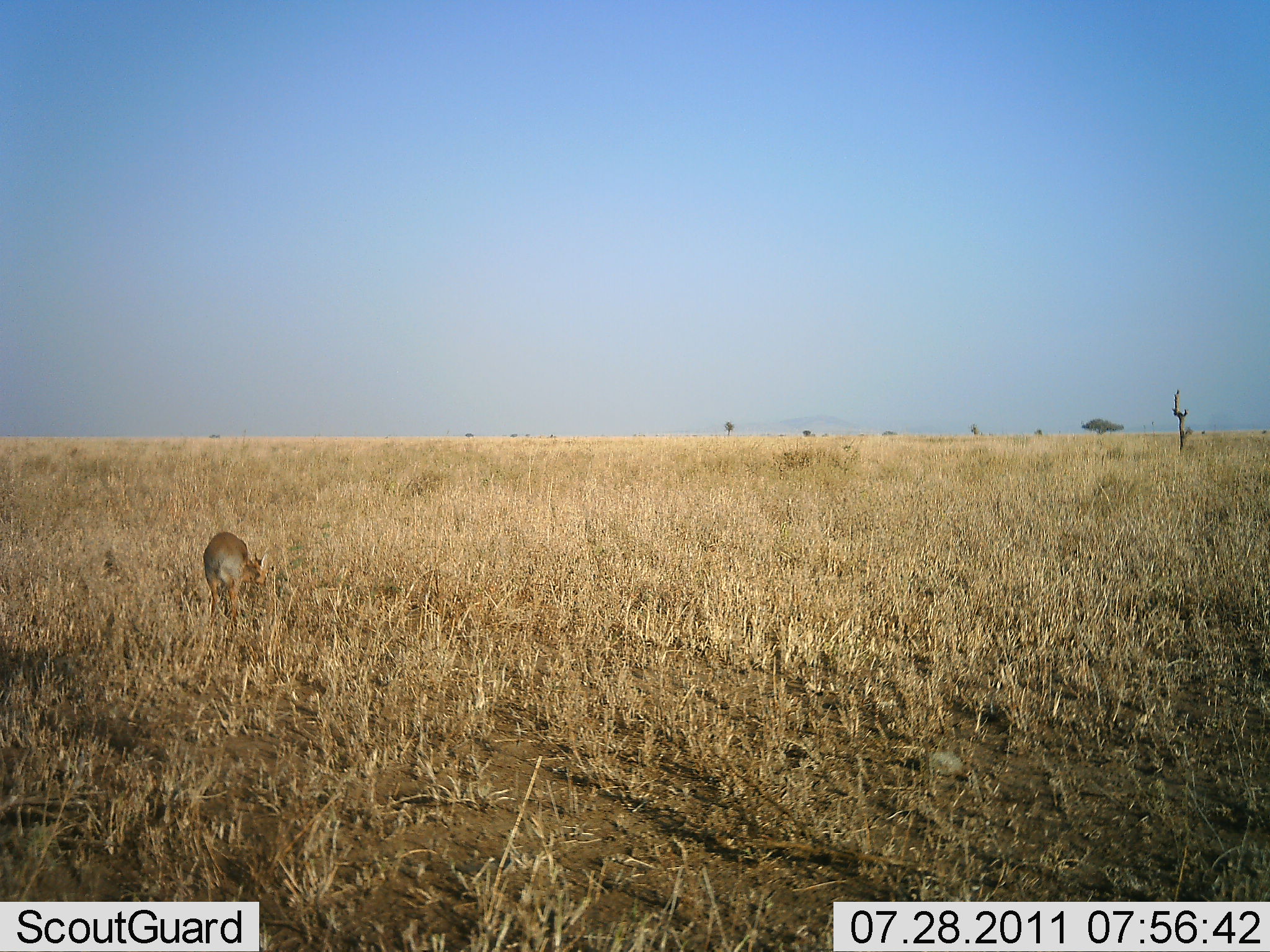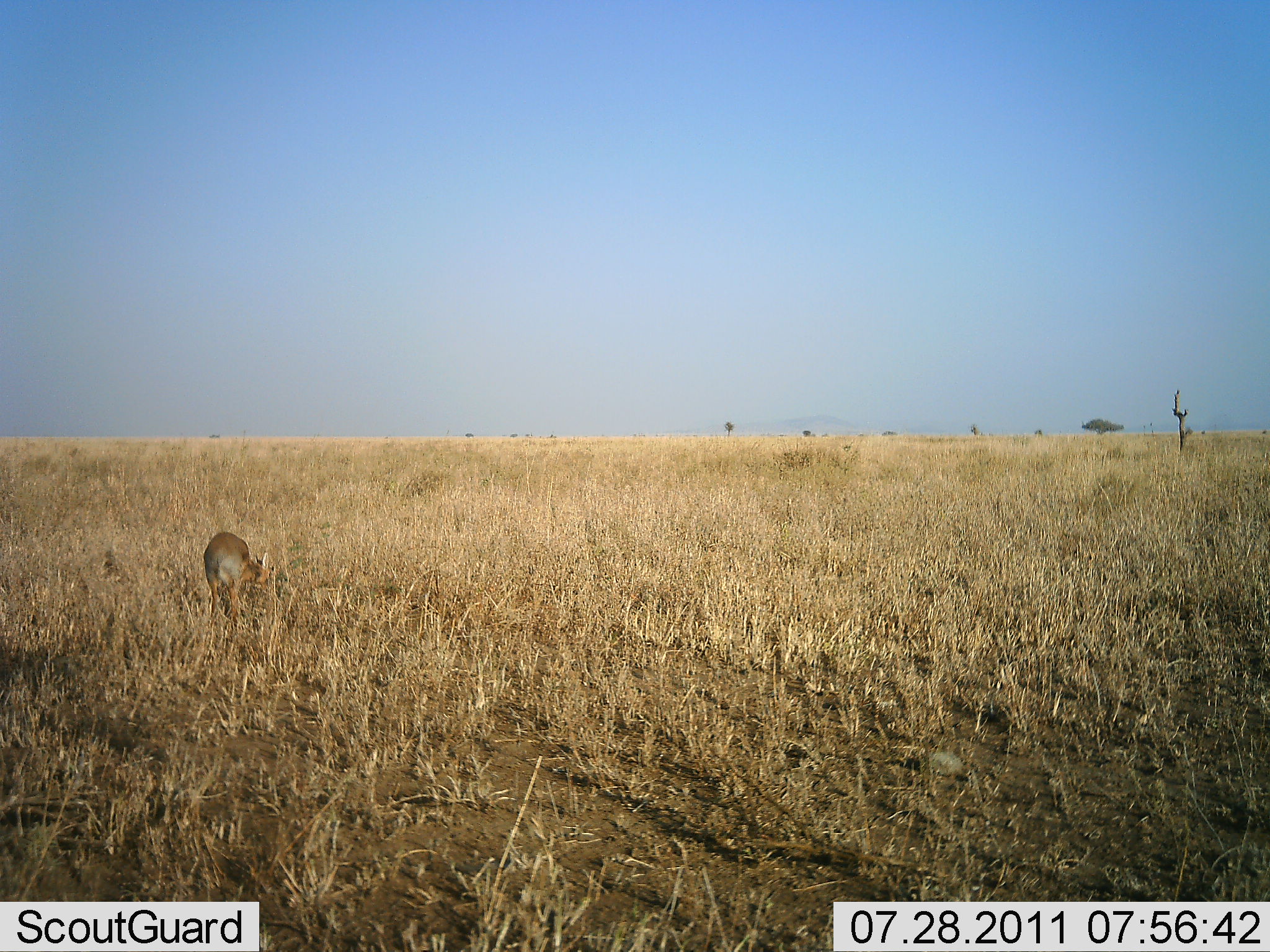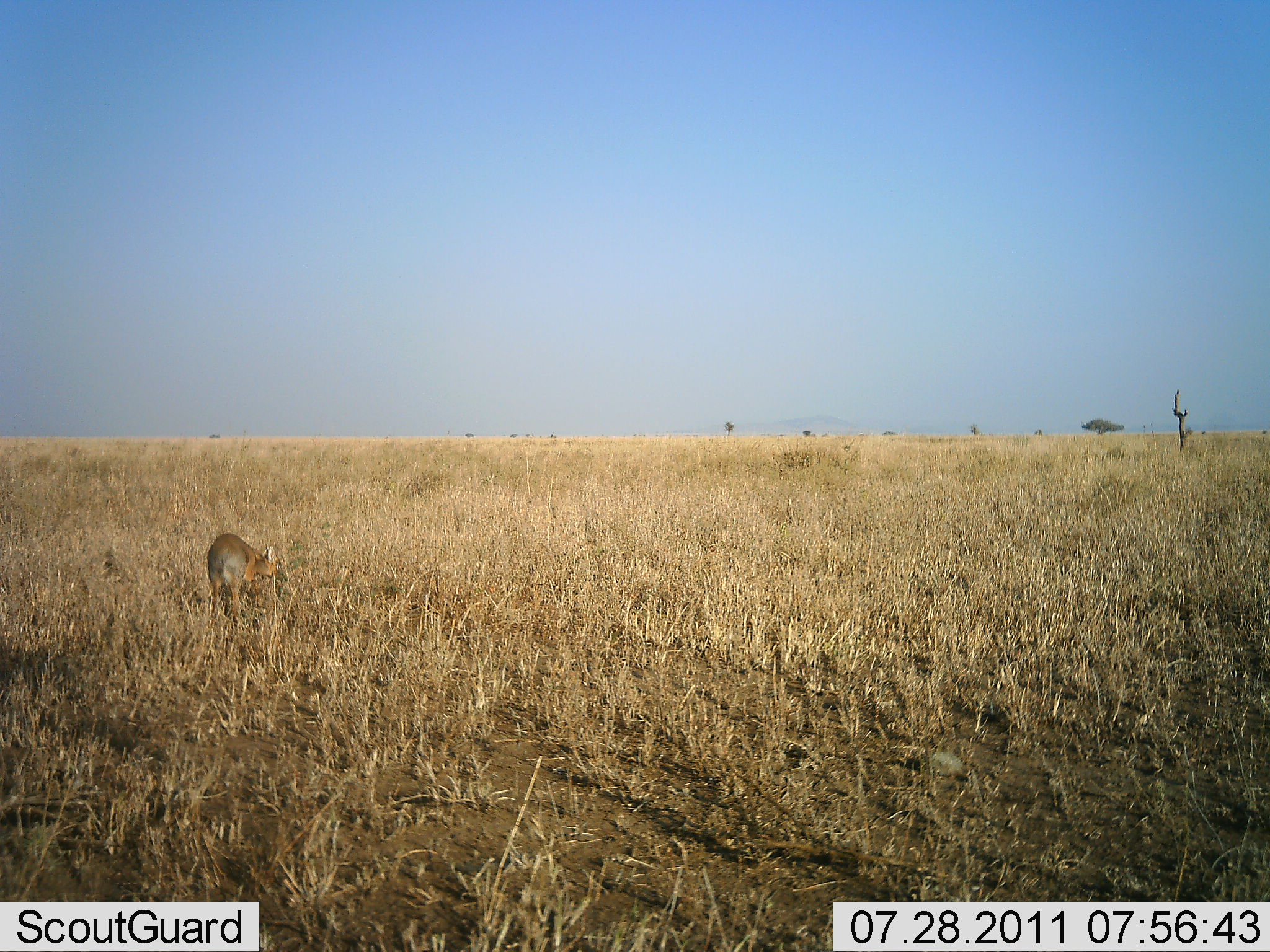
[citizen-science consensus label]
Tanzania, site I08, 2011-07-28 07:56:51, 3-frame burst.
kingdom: Animalia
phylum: Chordata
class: Mammalia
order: Artiodactyla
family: Bovidae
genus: Madoqua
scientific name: Madoqua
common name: dikdik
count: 1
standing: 18%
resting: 0%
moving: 0%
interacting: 0%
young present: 9%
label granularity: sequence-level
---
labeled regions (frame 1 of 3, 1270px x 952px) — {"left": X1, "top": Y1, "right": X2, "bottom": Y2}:
animal: {"left": 202, "top": 532, "right": 266, "bottom": 629}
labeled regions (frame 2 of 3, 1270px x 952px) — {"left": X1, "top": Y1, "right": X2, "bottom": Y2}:
animal: {"left": 203, "top": 531, "right": 271, "bottom": 626}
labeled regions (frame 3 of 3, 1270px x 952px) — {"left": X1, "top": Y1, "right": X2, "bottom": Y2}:
animal: {"left": 206, "top": 532, "right": 282, "bottom": 627}